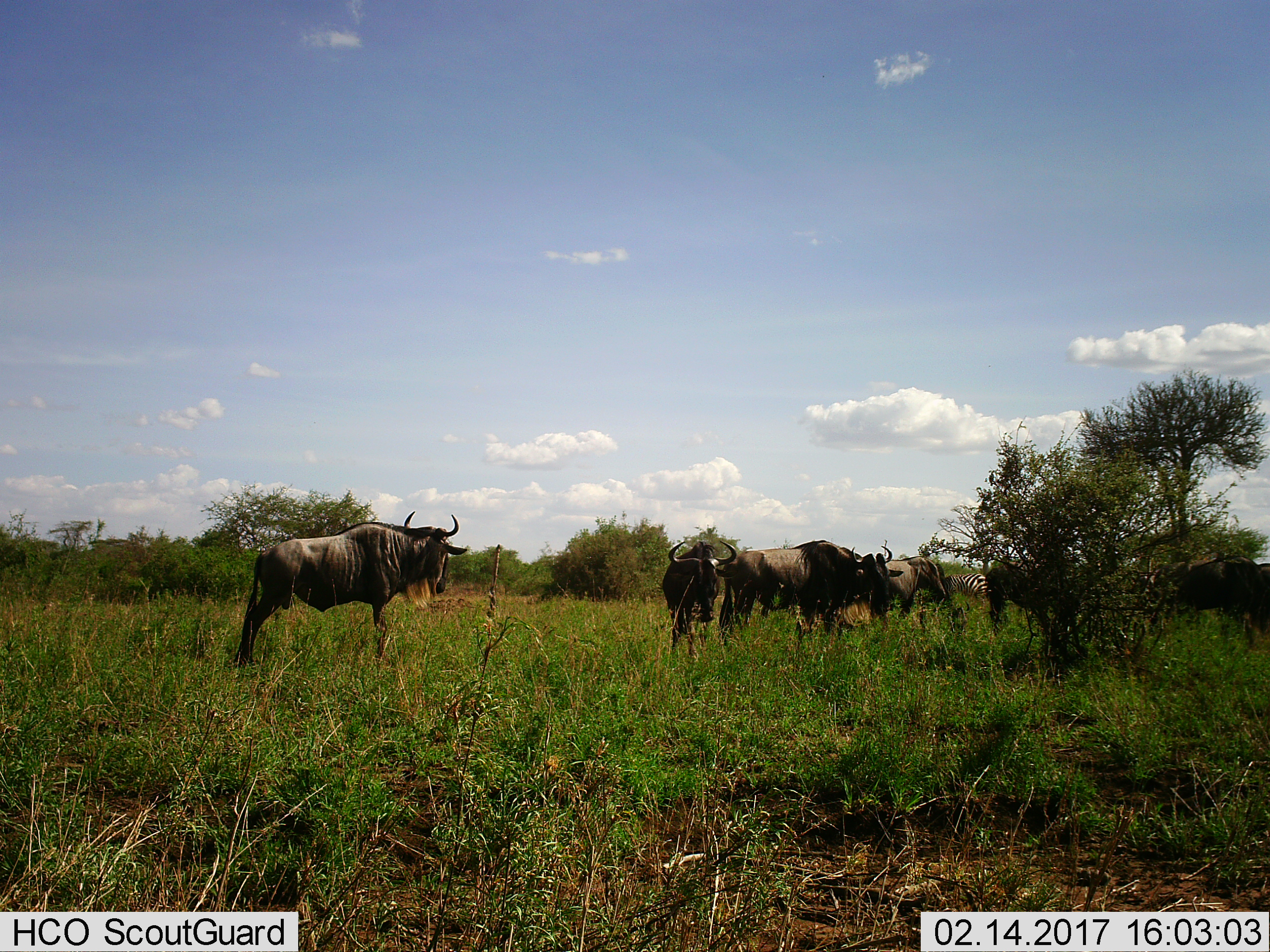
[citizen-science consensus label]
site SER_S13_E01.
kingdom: Animalia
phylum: Chordata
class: Mammalia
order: Artiodactyla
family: Bovidae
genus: Connochaetes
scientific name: Connochaetes taurinus taurinus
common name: blue wildebeest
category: wildebeestblue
Wildebeestblue (blue wildebeest) (Connochaetes taurinus taurinus), count 5. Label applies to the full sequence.